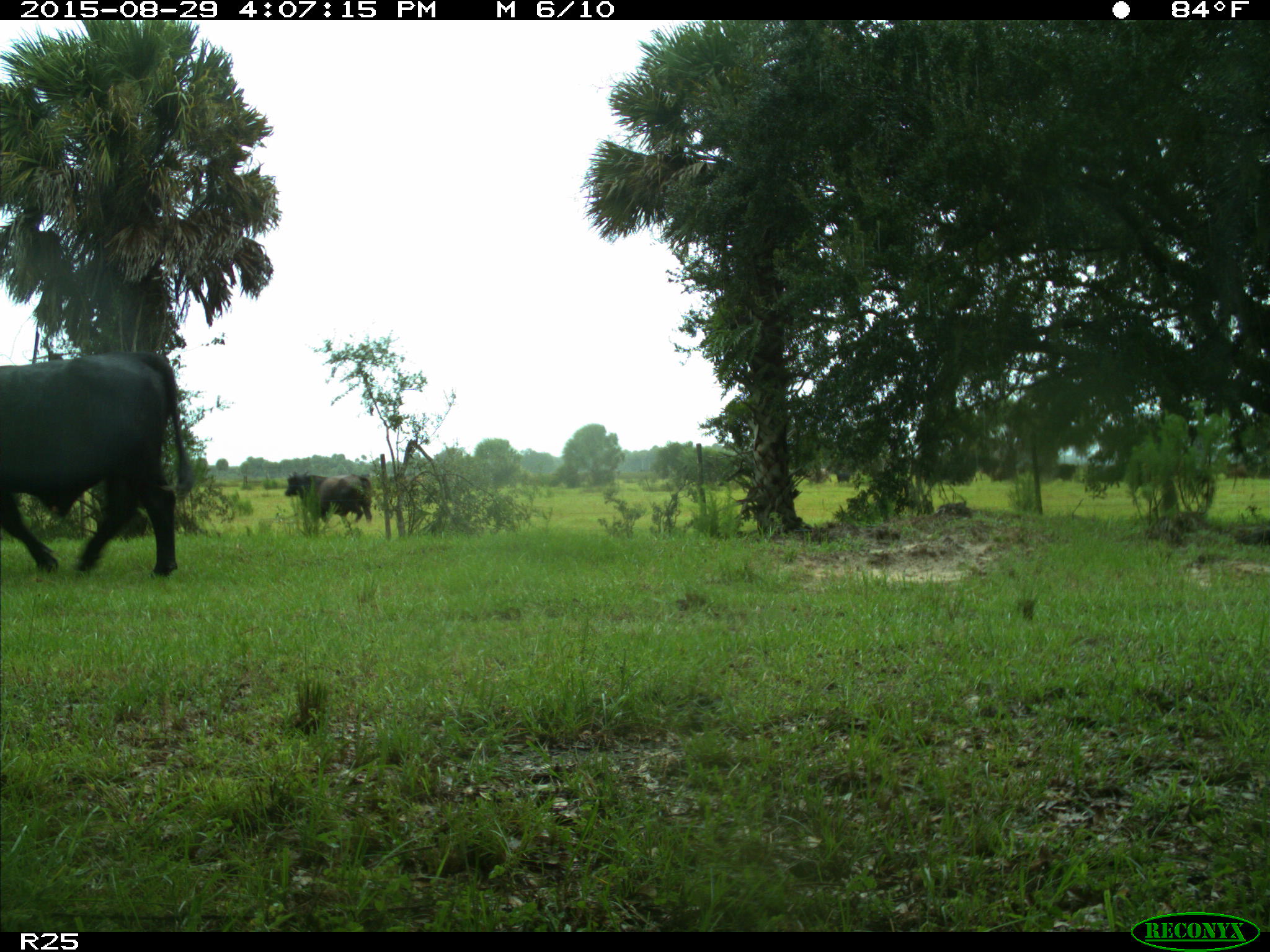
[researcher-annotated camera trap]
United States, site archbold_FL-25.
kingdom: Animalia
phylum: Chordata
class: Mammalia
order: Artiodactyla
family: Bovidae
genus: Bos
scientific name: Bos taurus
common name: domestic cow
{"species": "Bos taurus (domestic cow)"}